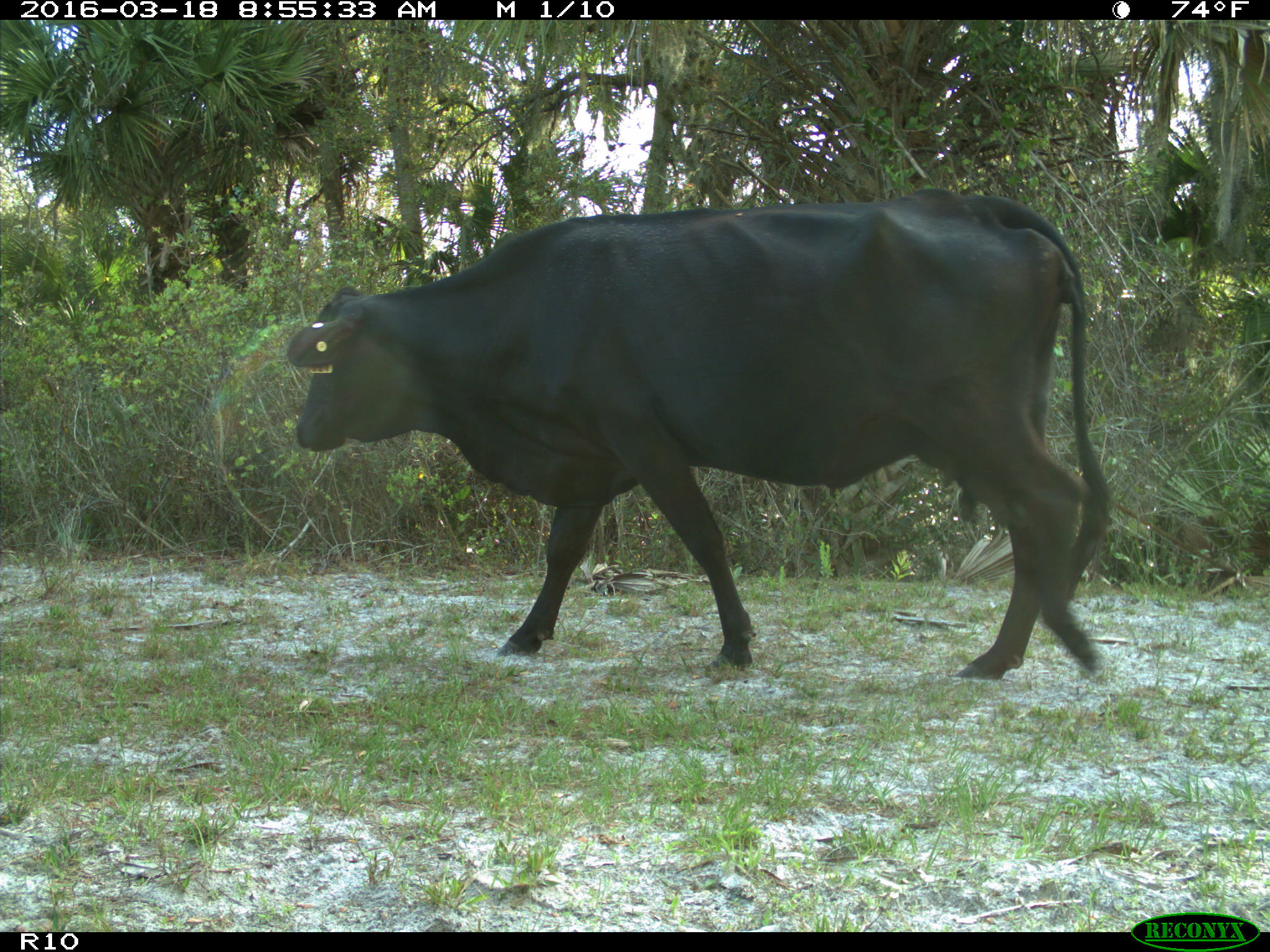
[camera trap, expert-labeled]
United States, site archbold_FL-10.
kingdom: Animalia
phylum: Chordata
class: Mammalia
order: Artiodactyla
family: Bovidae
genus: Bos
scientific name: Bos taurus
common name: domestic cow